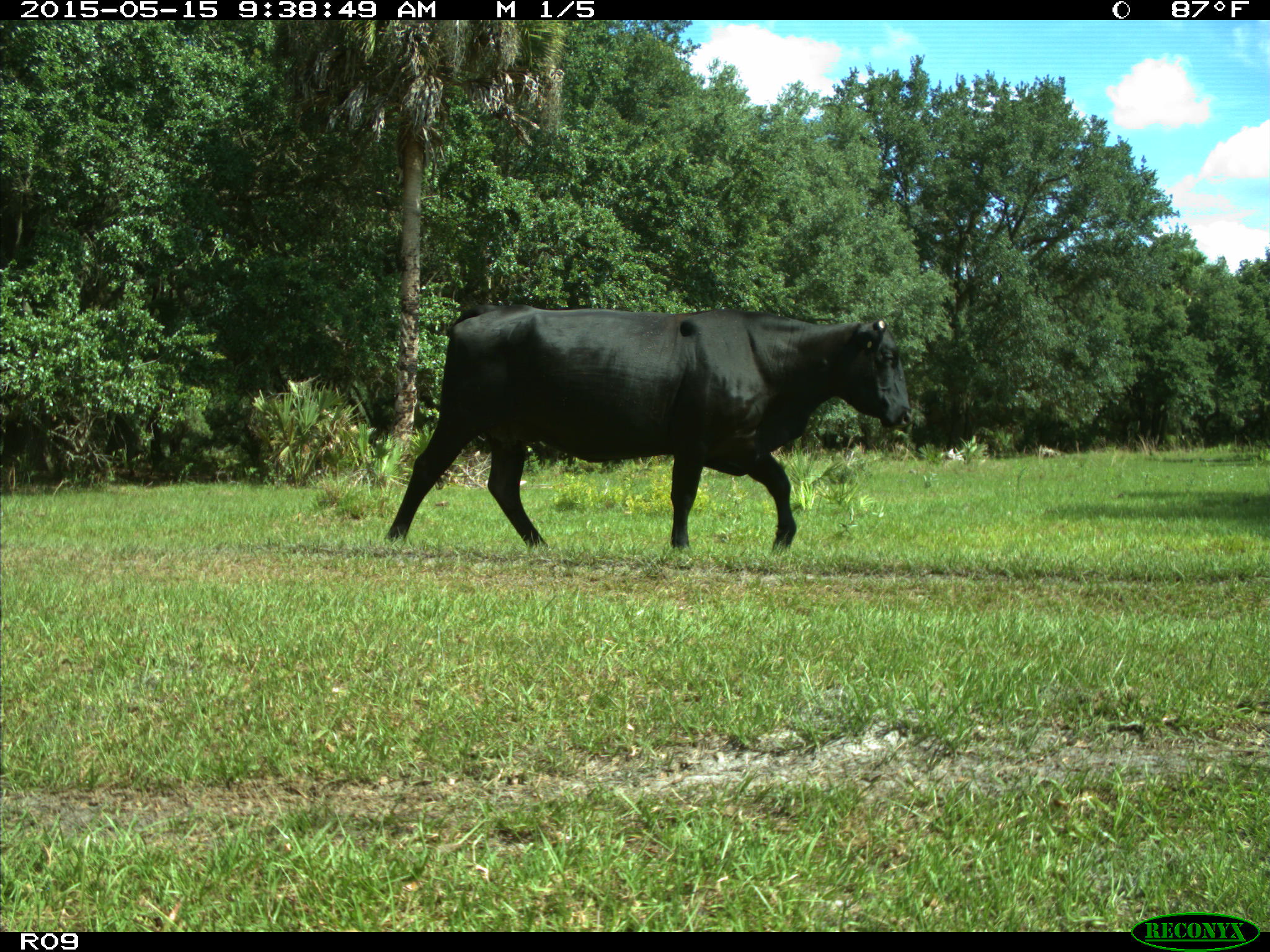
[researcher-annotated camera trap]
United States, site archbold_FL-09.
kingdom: Animalia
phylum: Chordata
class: Mammalia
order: Artiodactyla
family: Bovidae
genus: Bos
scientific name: Bos taurus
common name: domestic cow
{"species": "Bos taurus (domestic cow)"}